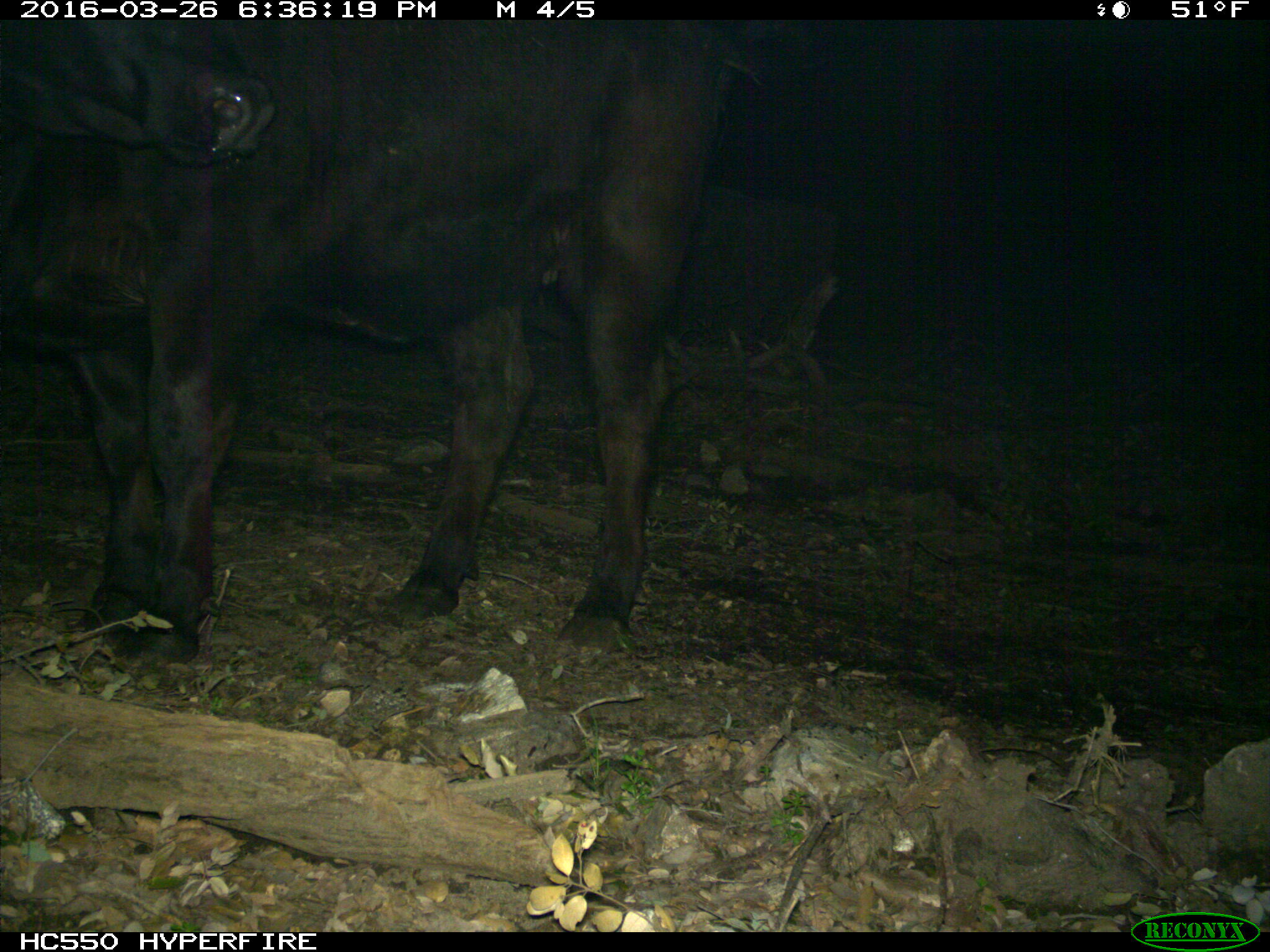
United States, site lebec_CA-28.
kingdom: Animalia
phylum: Chordata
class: Mammalia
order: Artiodactyla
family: Bovidae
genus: Bos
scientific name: Bos taurus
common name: domestic cow